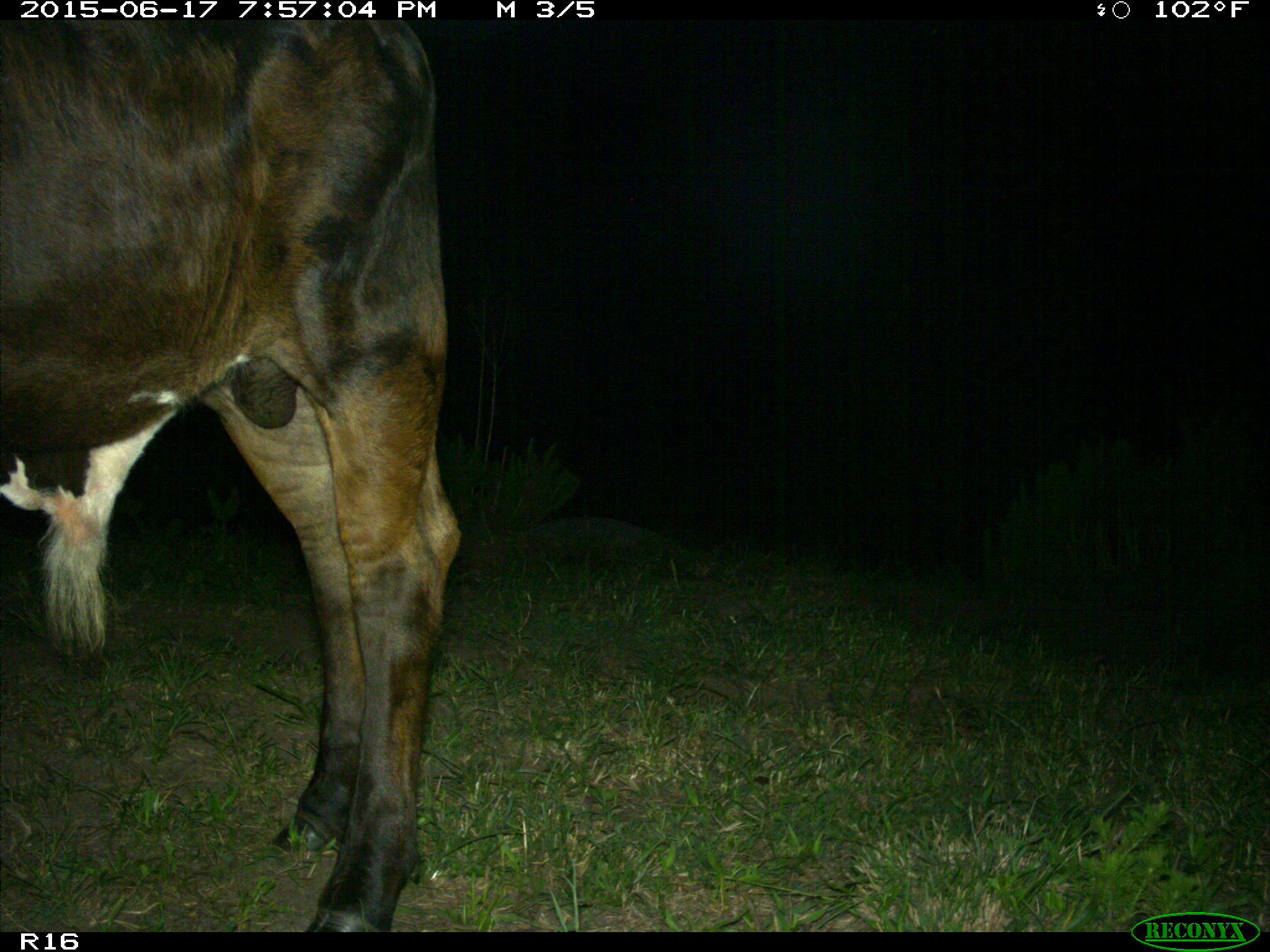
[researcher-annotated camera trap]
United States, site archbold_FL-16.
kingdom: Animalia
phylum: Chordata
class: Mammalia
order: Artiodactyla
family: Bovidae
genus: Bos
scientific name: Bos taurus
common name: domestic cow